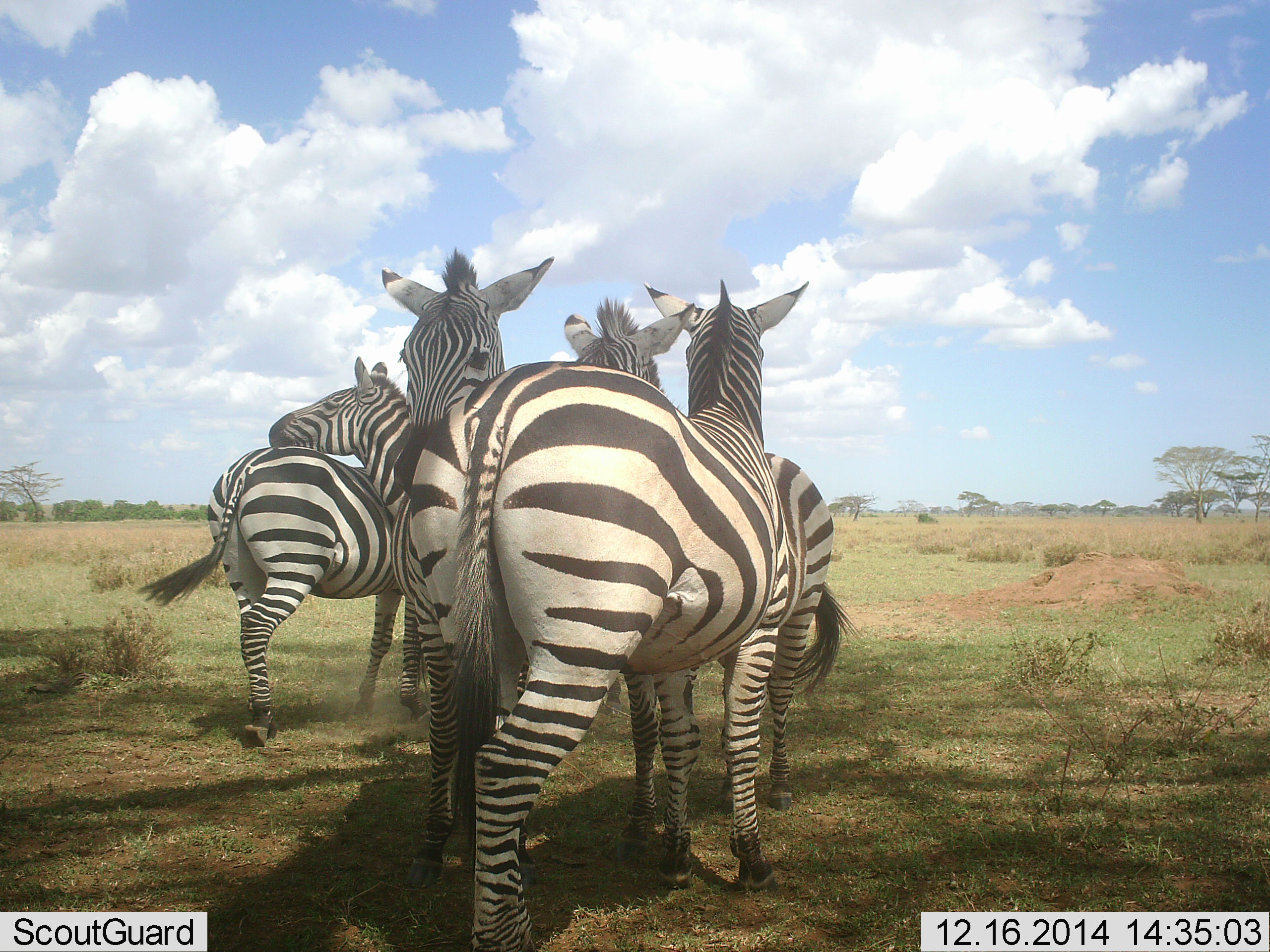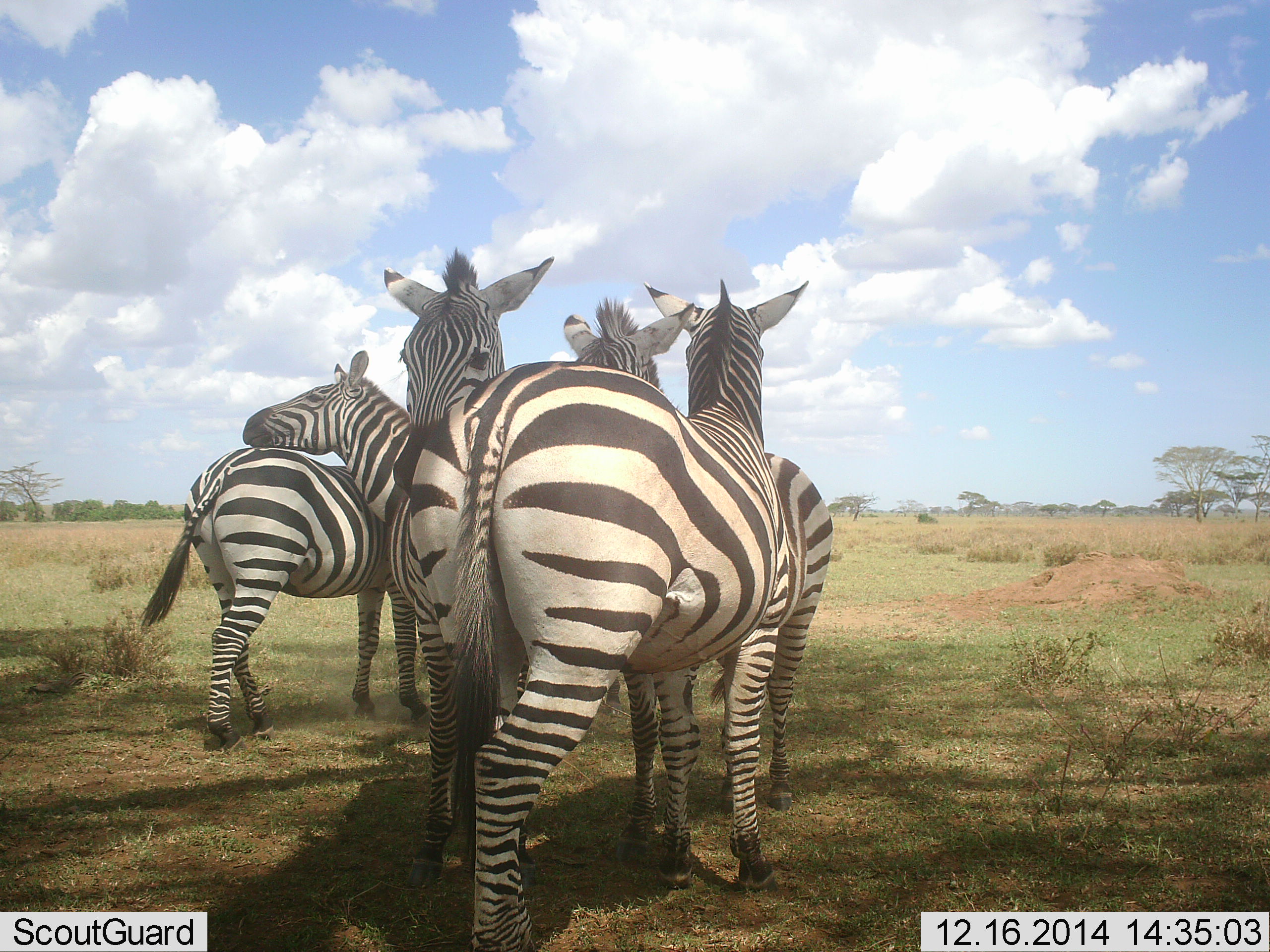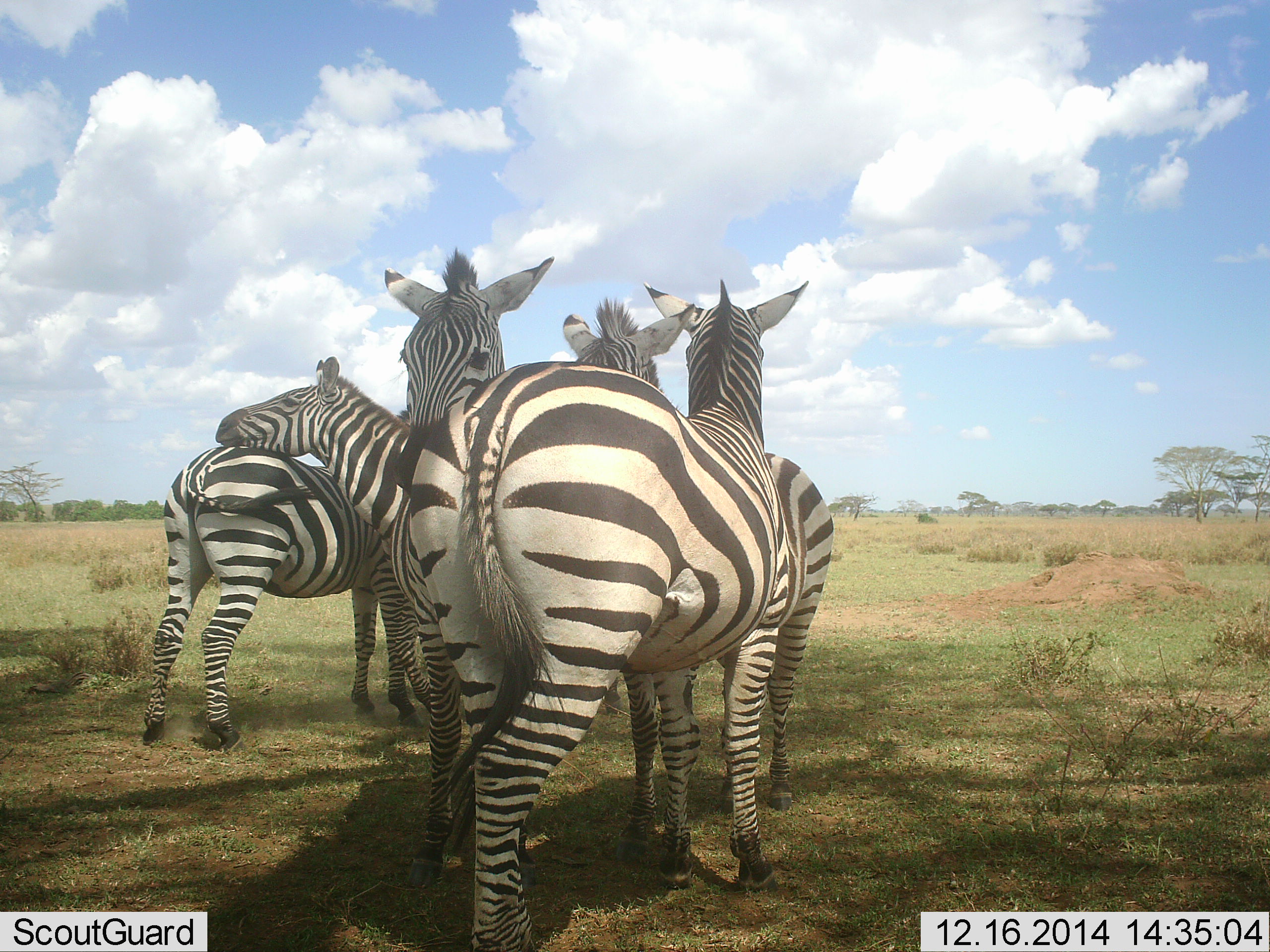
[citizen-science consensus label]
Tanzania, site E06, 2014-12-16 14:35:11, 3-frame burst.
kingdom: Animalia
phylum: Chordata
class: Mammalia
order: Perissodactyla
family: Equidae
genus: Equus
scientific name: Equus quagga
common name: plains zebra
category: zebra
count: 5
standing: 80%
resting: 10%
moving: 20%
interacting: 80%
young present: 0%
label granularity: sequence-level